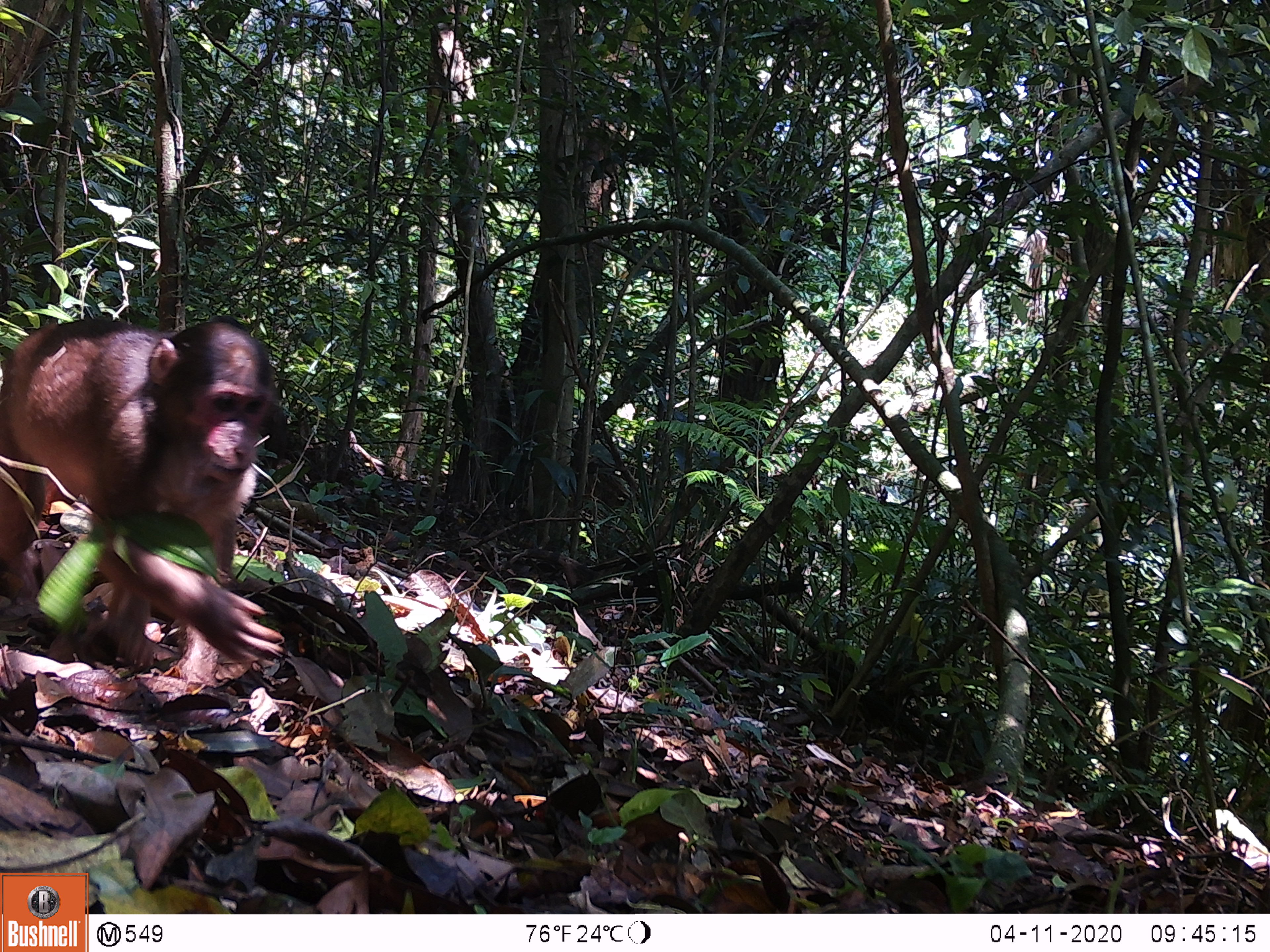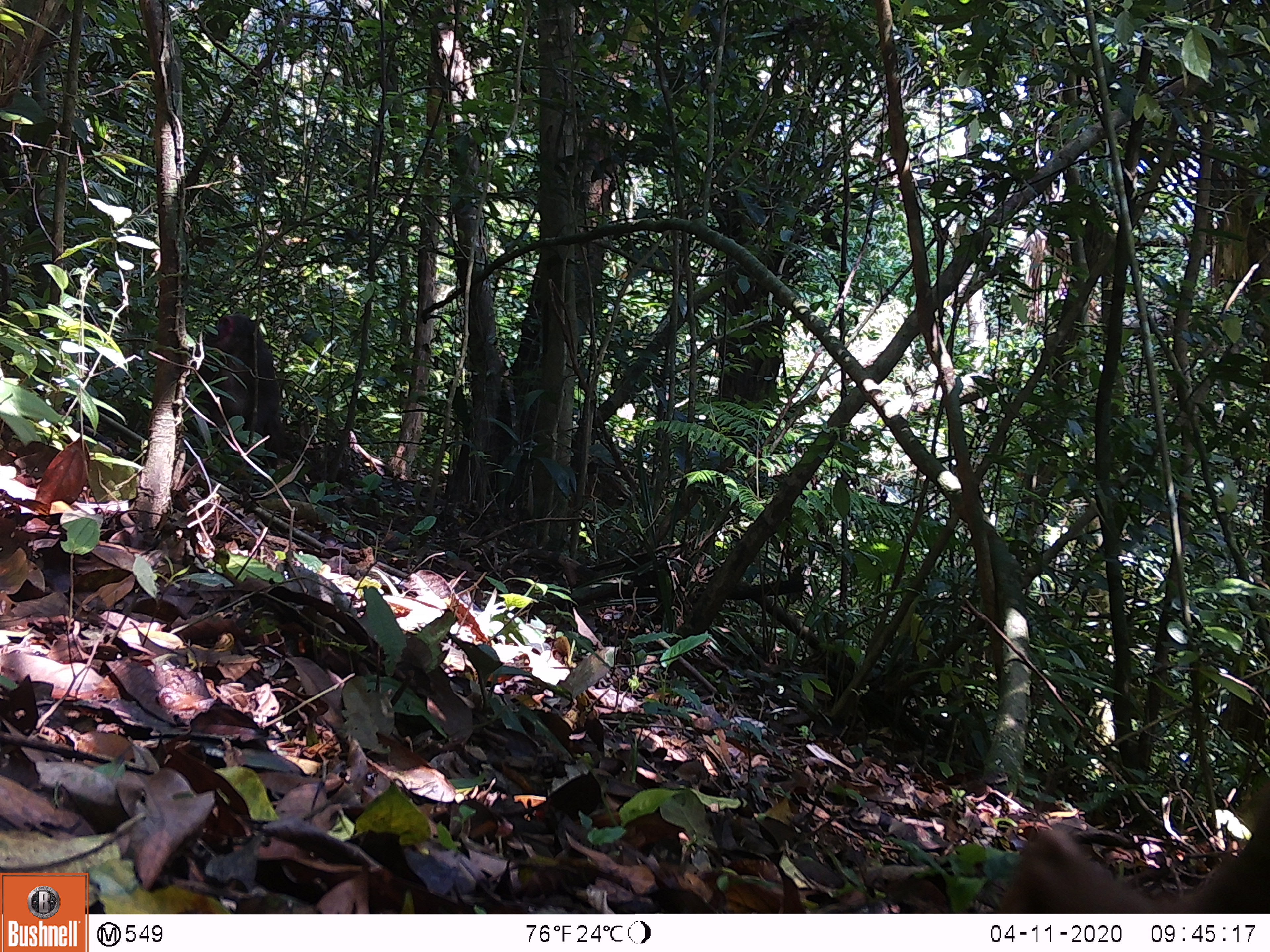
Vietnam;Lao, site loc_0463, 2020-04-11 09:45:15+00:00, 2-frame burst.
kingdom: Animalia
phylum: Chordata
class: Mammalia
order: Primates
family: Cercopithecidae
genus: Macaca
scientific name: Macaca arctoides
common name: stump-tailed macaque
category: stump tailed macaque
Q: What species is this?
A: Stump tailed macaque (stump-tailed macaque) (Macaca arctoides).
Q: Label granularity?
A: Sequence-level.